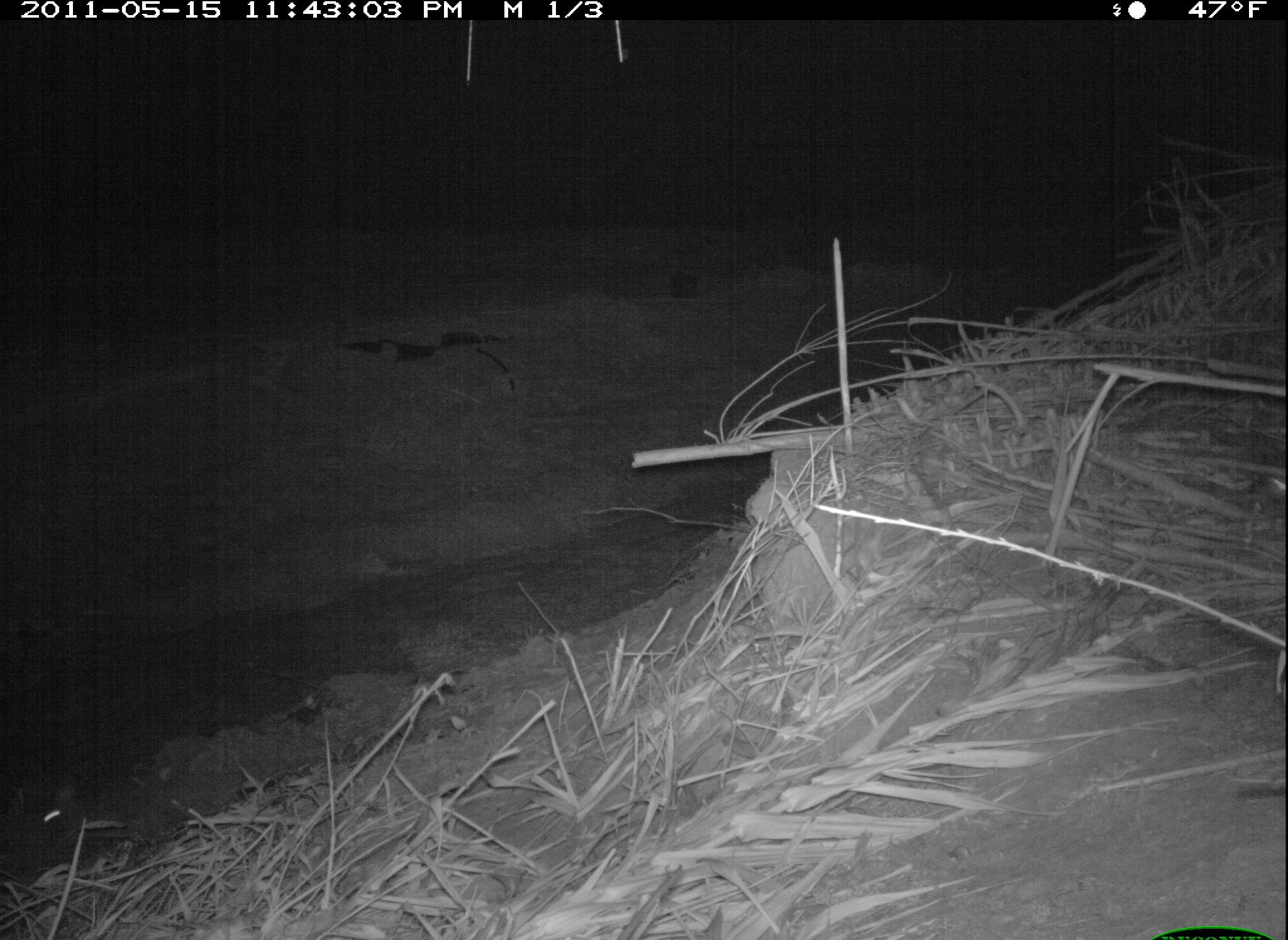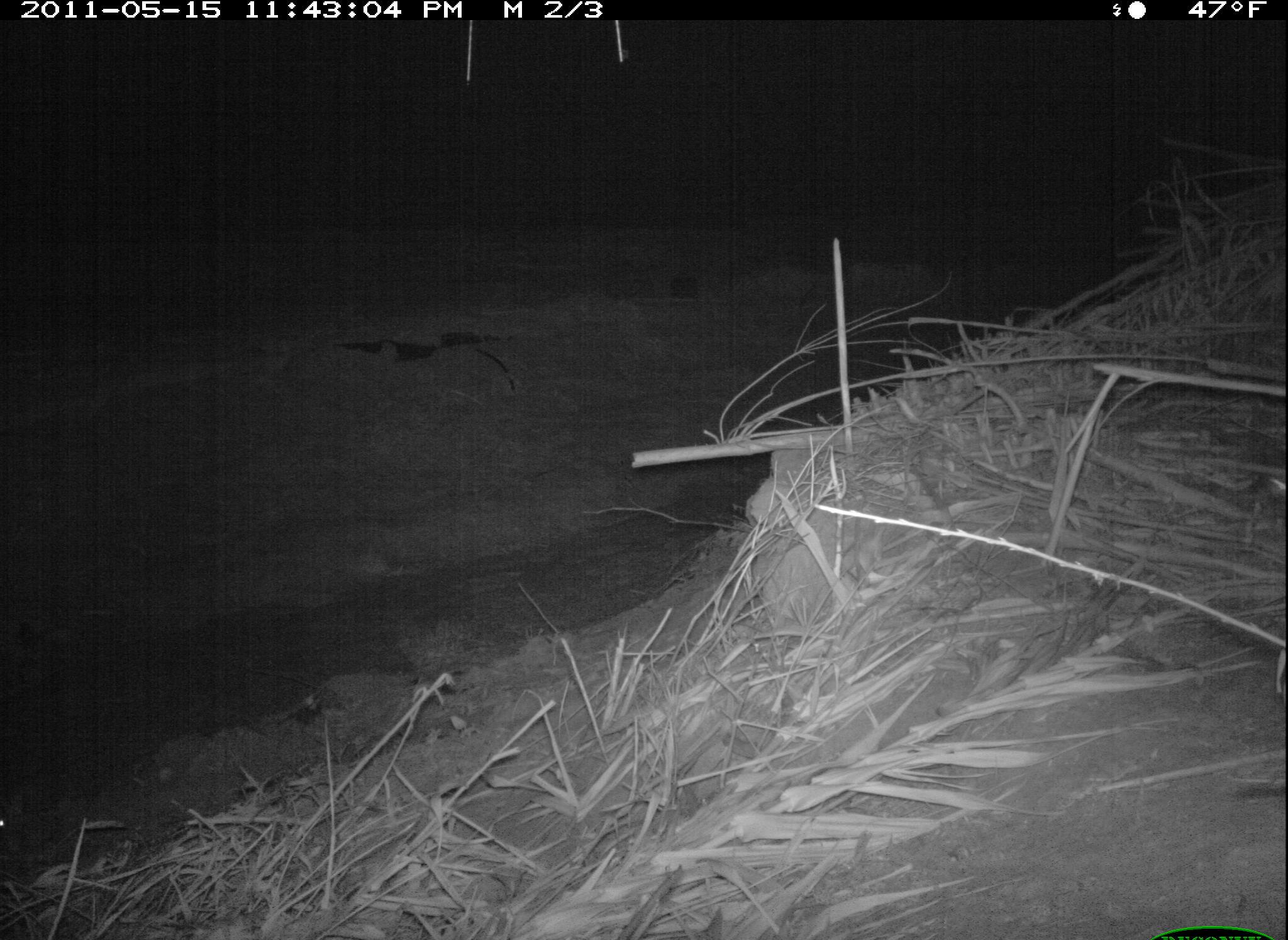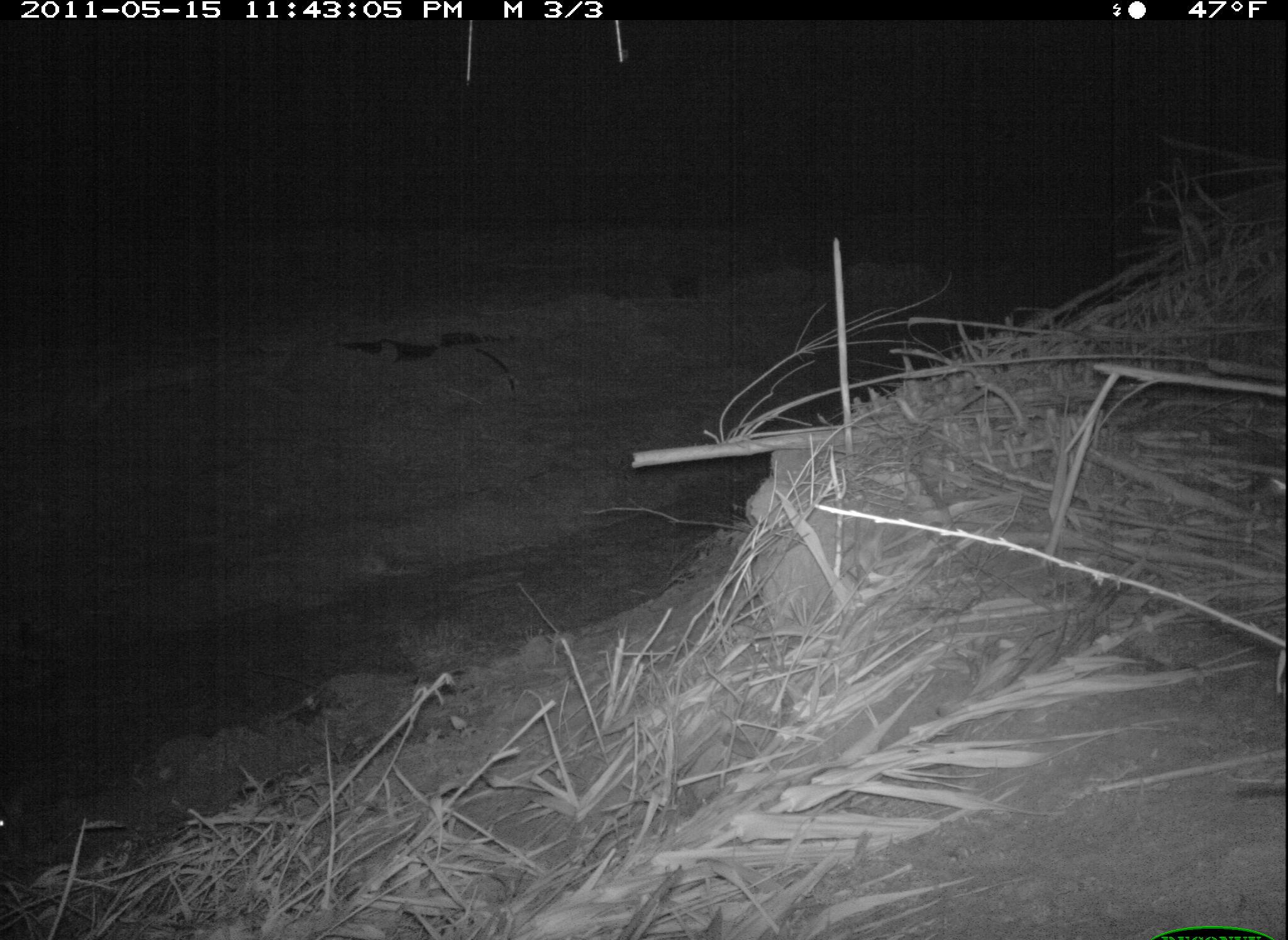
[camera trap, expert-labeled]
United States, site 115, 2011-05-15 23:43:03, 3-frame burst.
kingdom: Animalia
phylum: Chordata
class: Mammalia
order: Lagomorpha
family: Leporidae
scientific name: Leporidae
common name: rabbits and hares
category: rabbit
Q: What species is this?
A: Rabbit (rabbits and hares) (Leporidae).